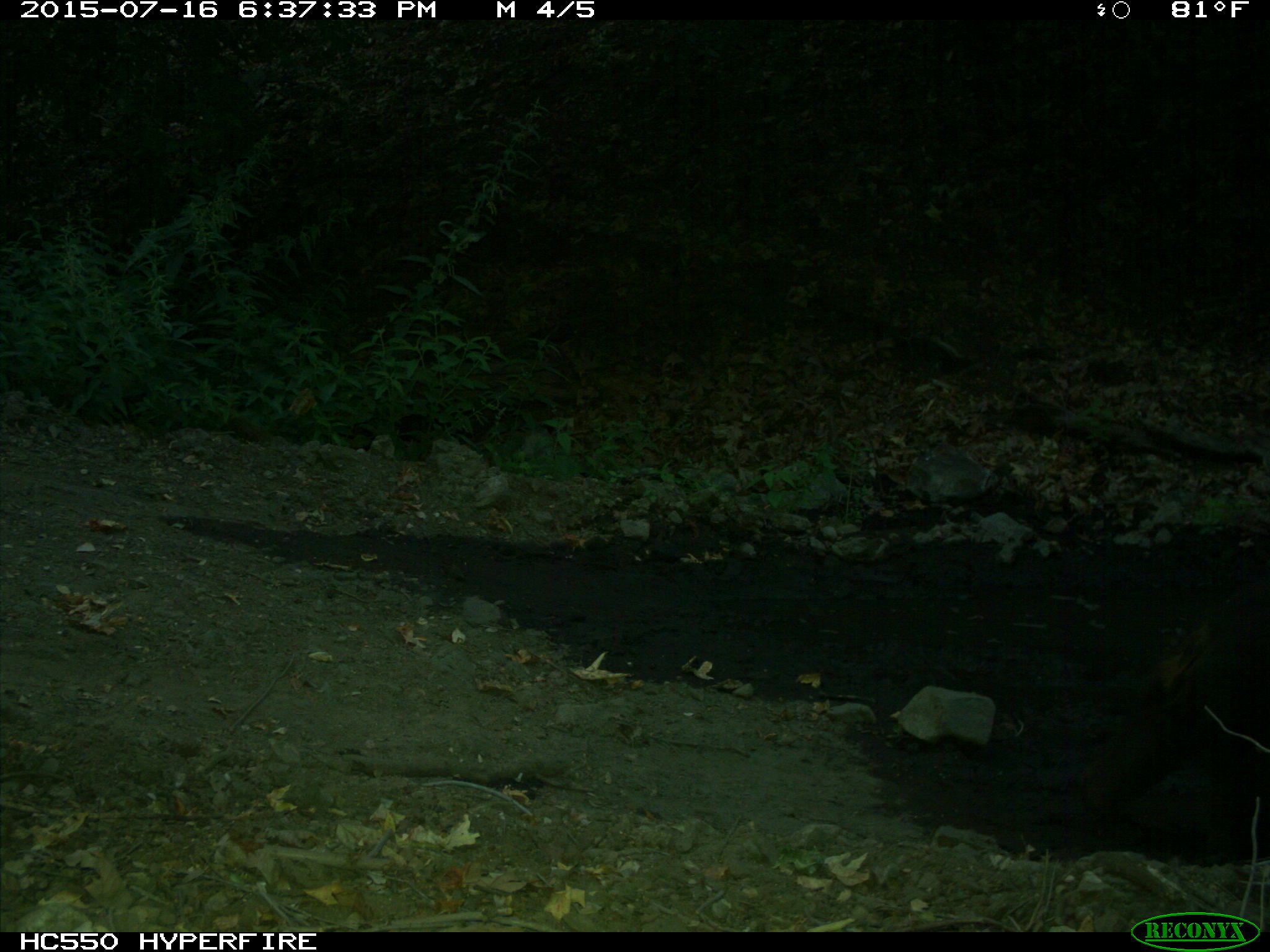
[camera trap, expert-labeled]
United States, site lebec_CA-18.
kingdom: Animalia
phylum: Chordata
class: Mammalia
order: Carnivora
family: Ursidae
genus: Ursus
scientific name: Ursus americanus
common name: american black bear